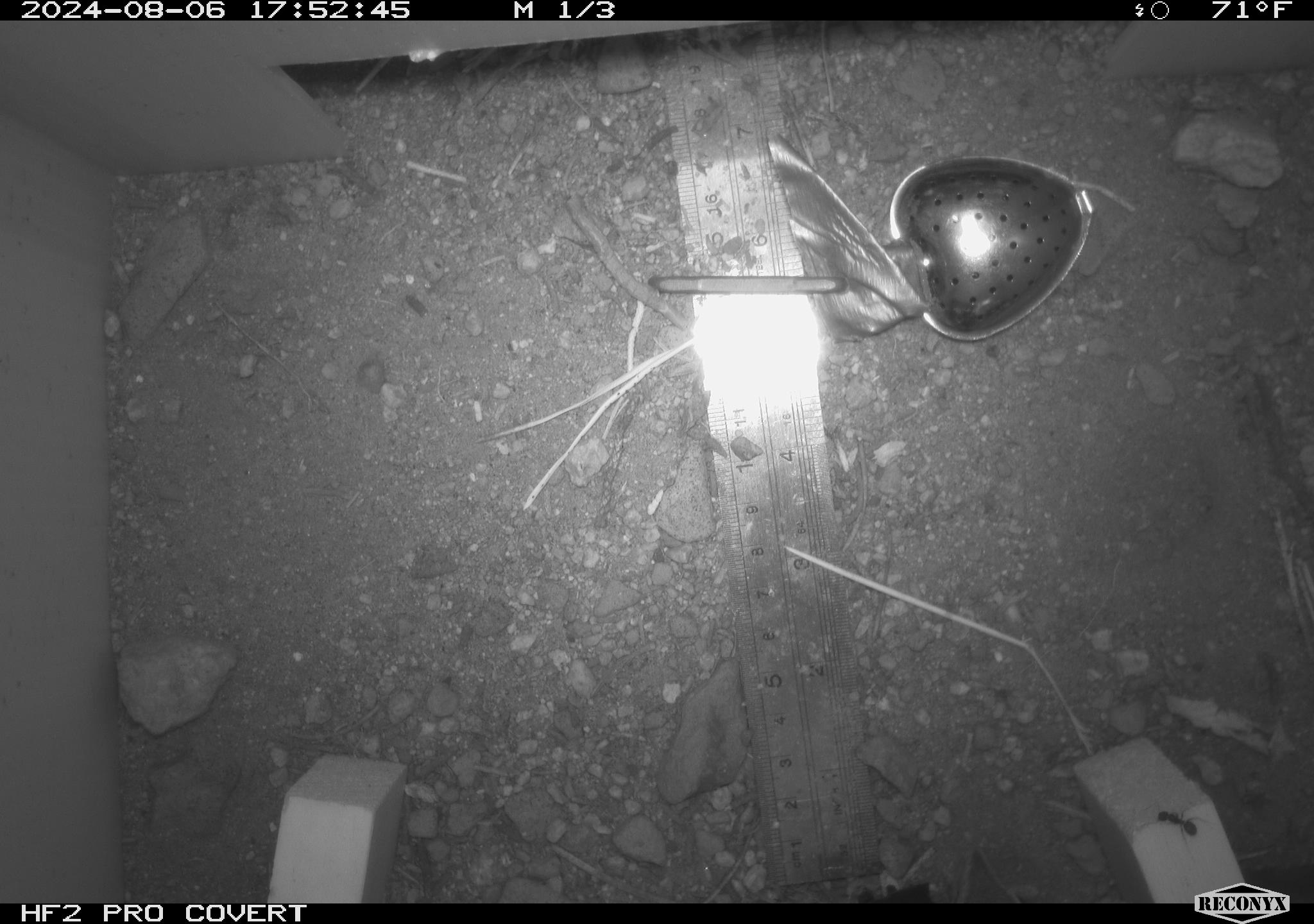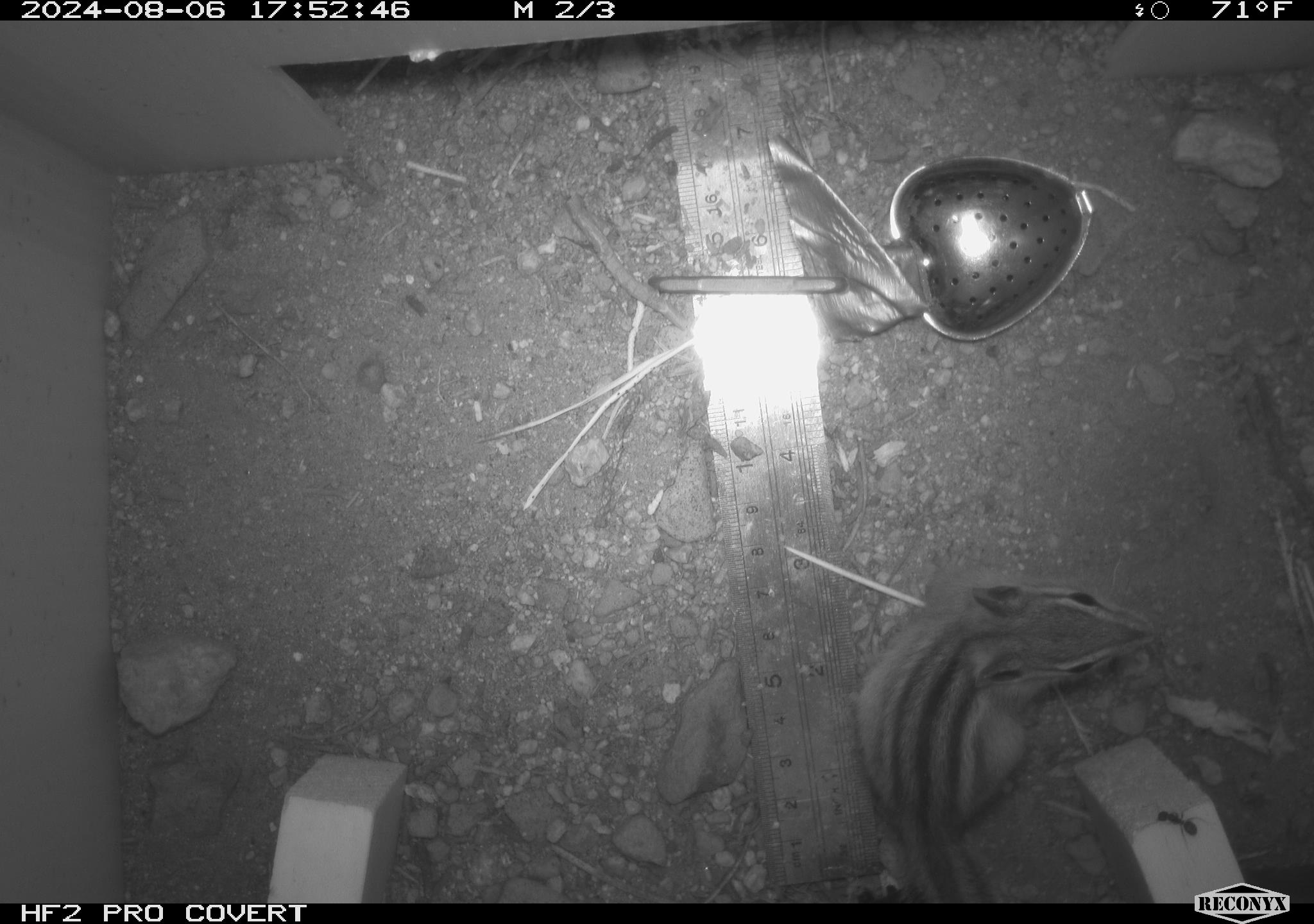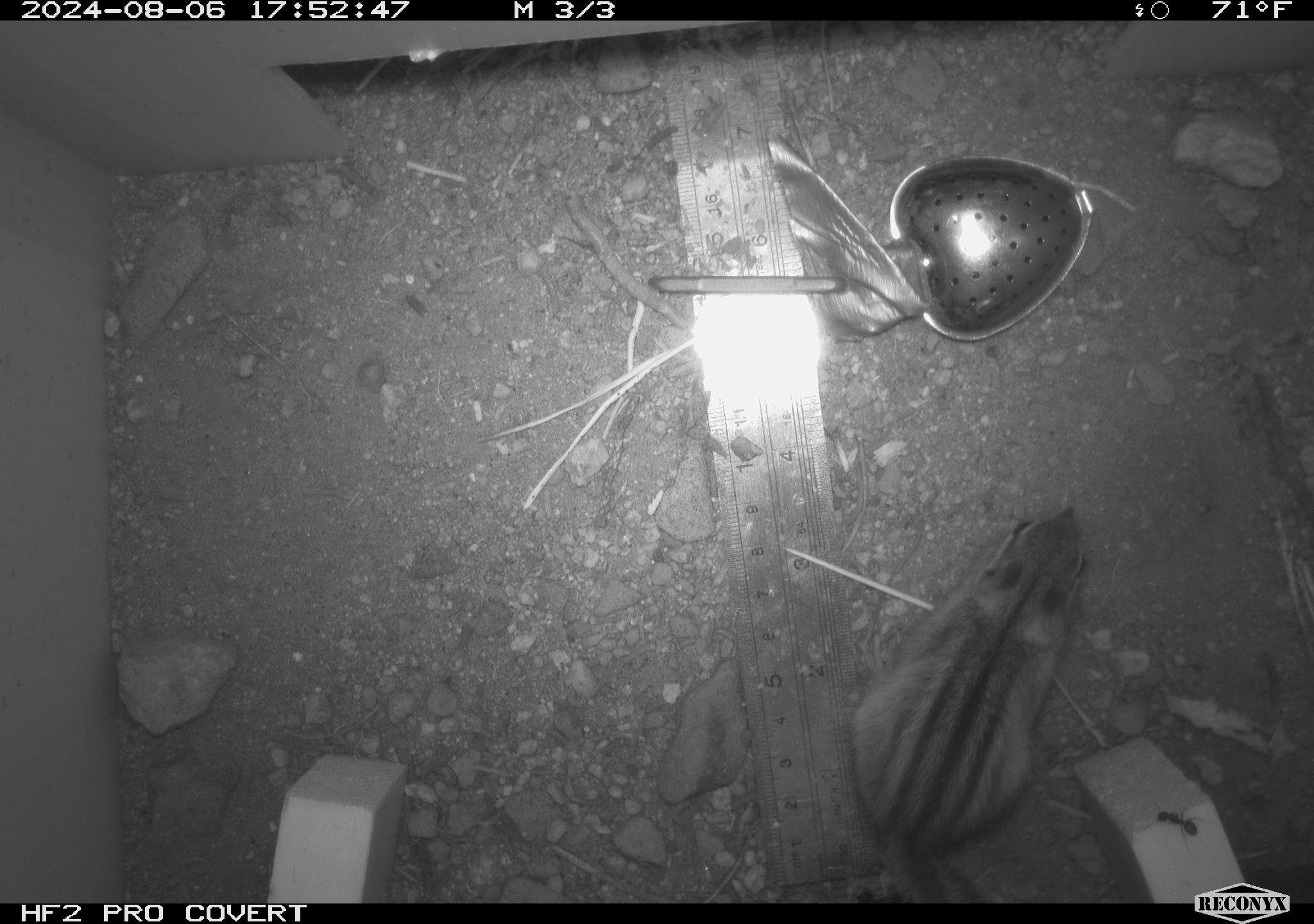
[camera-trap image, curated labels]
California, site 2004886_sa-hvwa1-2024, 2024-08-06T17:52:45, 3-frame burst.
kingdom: Animalia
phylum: Chordata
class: Mammalia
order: Rodentia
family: Sciuridae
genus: Neotamias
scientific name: Neotamias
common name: western chipmunks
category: neotamias species